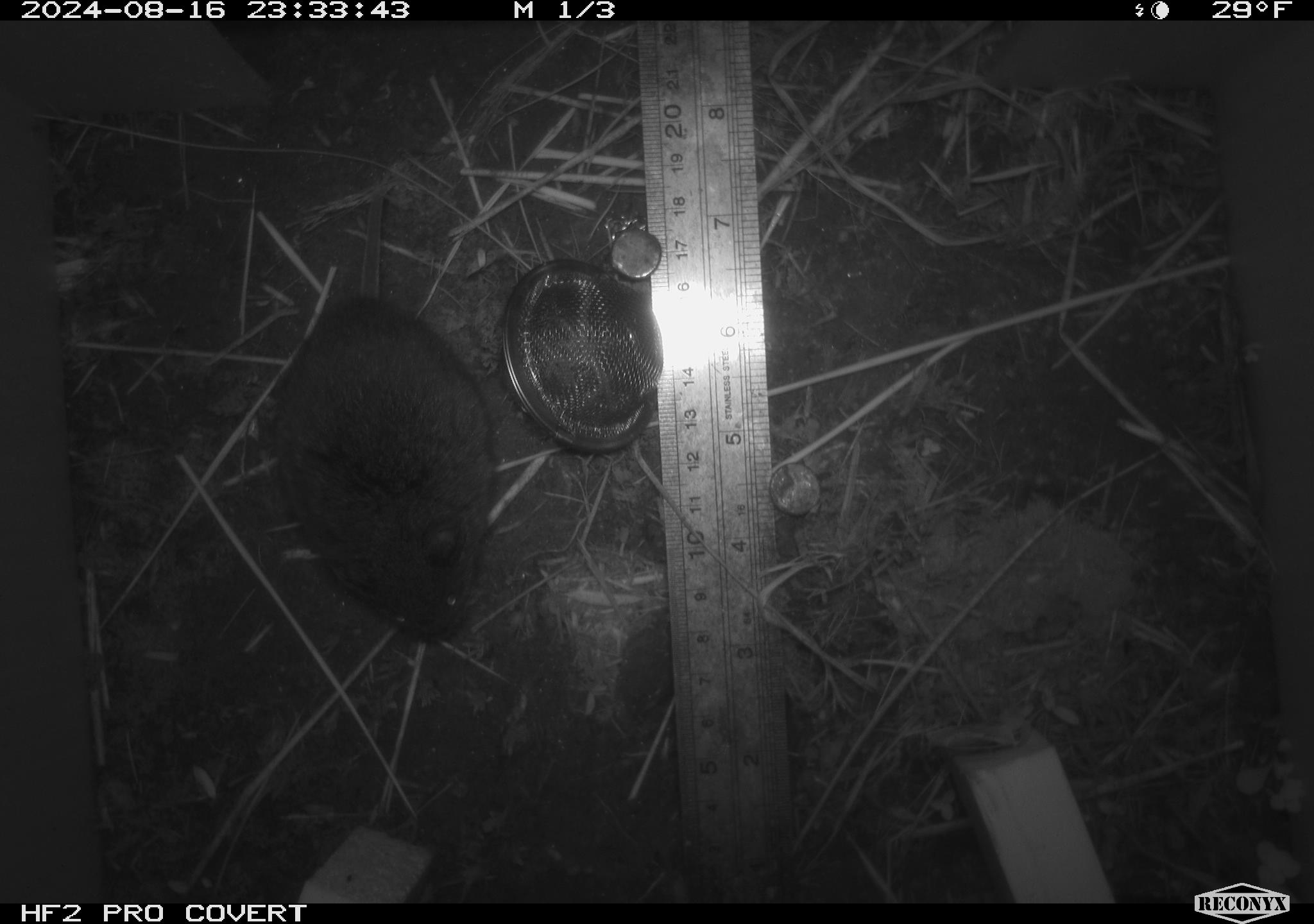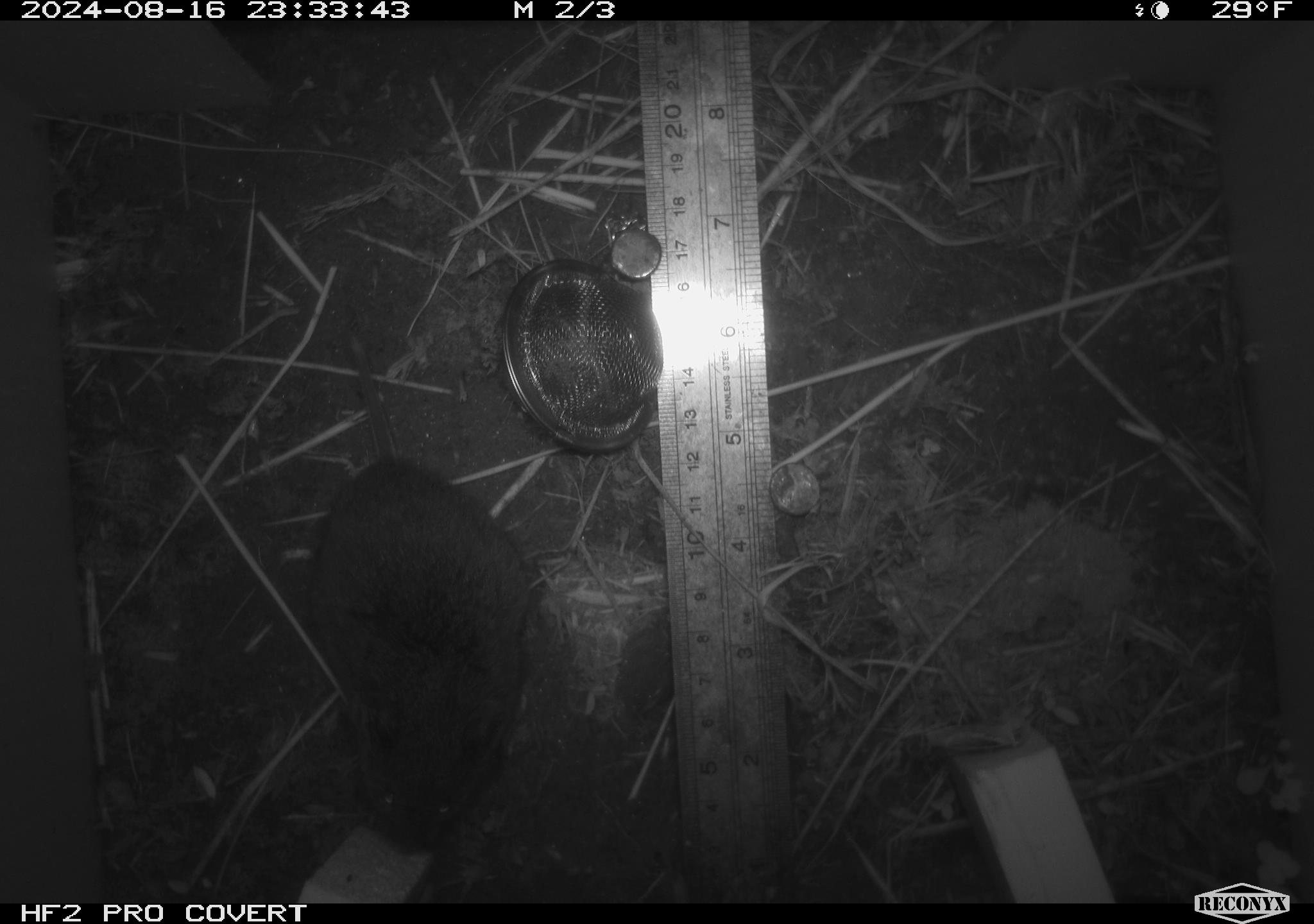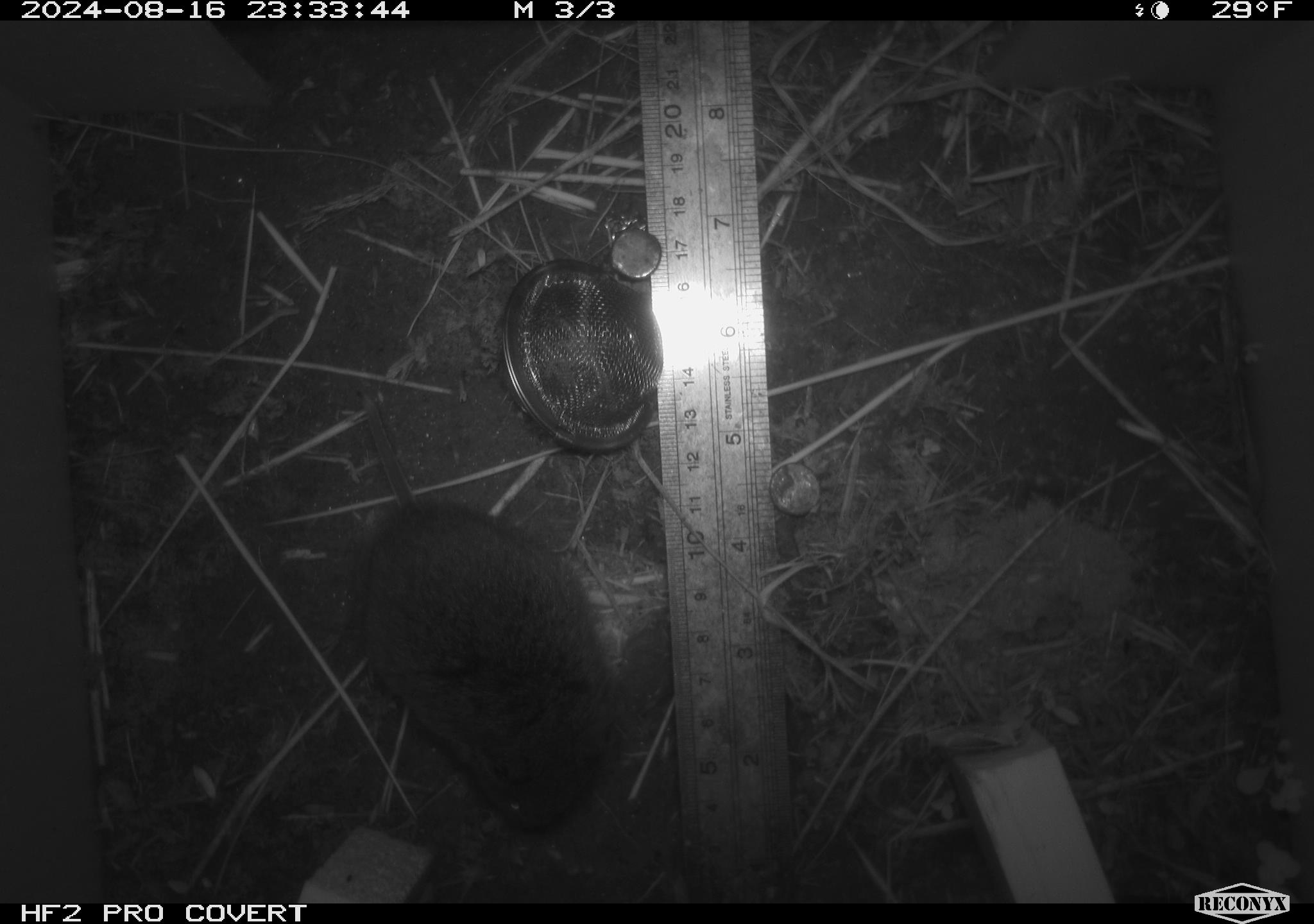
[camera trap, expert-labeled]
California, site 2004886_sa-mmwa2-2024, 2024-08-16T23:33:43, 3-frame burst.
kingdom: Animalia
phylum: Chordata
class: Mammalia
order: Rodentia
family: Cricetidae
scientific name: Arvicolinae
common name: voles, lemmings, and muskrats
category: arvicolinae subfamily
Arvicolinae subfamily (voles, lemmings, and muskrats) (Arvicolinae).